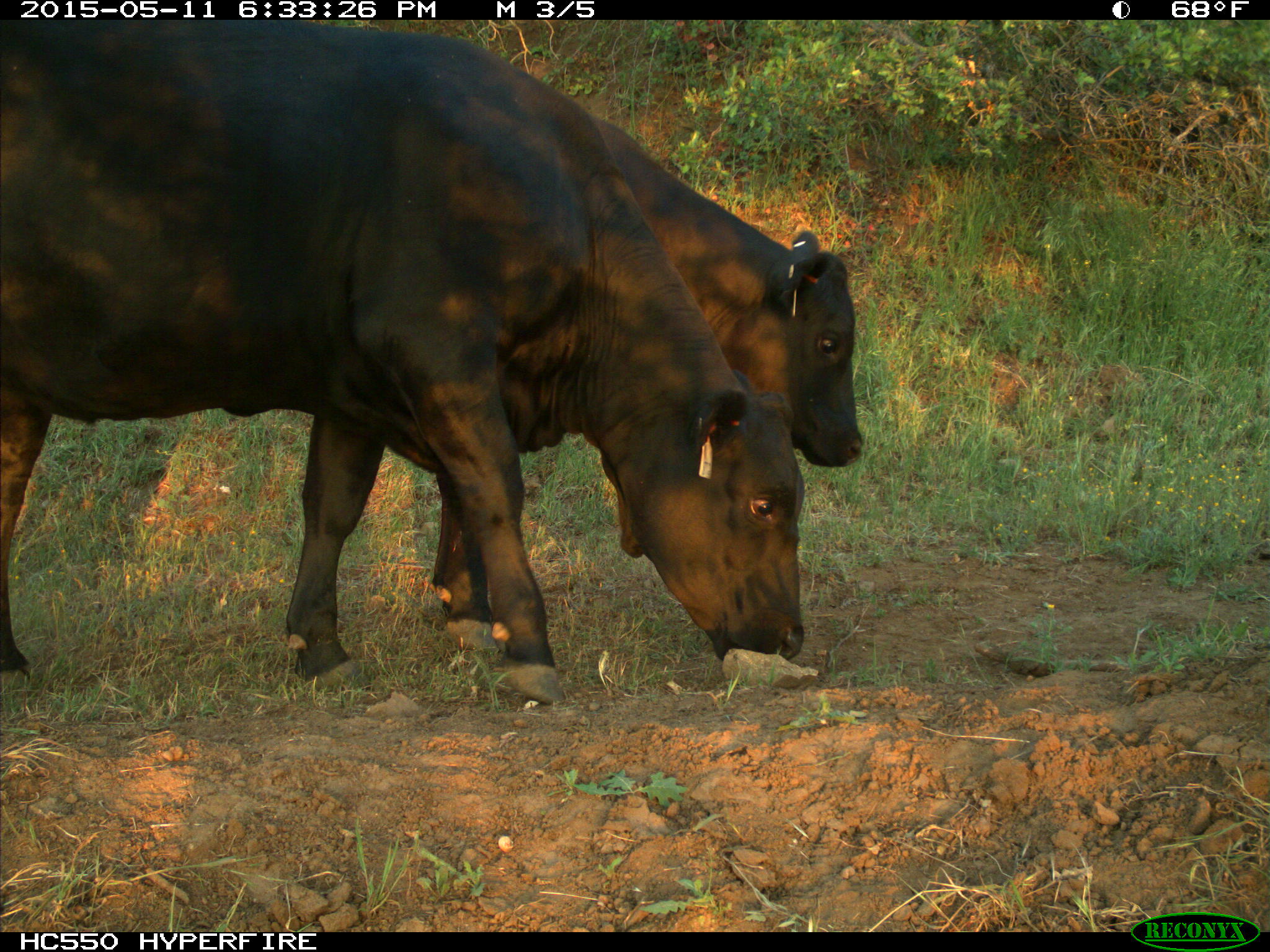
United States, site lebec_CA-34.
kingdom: Animalia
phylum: Chordata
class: Mammalia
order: Artiodactyla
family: Bovidae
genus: Bos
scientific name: Bos taurus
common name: domestic cow